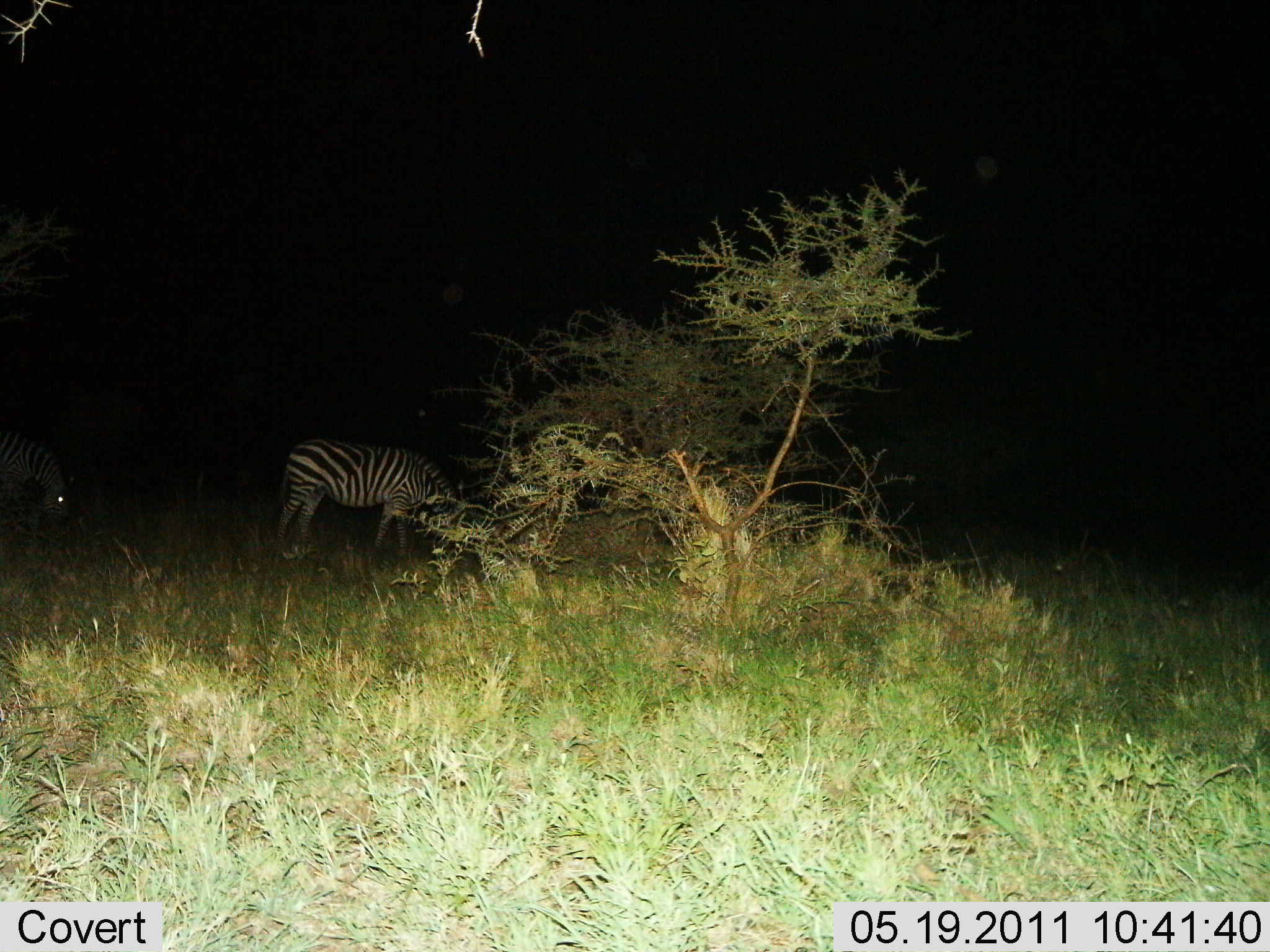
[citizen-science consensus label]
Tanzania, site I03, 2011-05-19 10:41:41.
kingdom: Animalia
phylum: Chordata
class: Mammalia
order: Perissodactyla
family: Equidae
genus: Equus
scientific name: Equus quagga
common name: plains zebra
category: zebra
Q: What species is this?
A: Zebra (plains zebra) (Equus quagga).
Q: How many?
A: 2.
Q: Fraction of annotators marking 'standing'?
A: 39%.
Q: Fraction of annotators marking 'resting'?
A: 0%.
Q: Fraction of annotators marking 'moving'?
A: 0%.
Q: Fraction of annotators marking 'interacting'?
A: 0%.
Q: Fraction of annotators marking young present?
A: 0%.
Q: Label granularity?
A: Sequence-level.